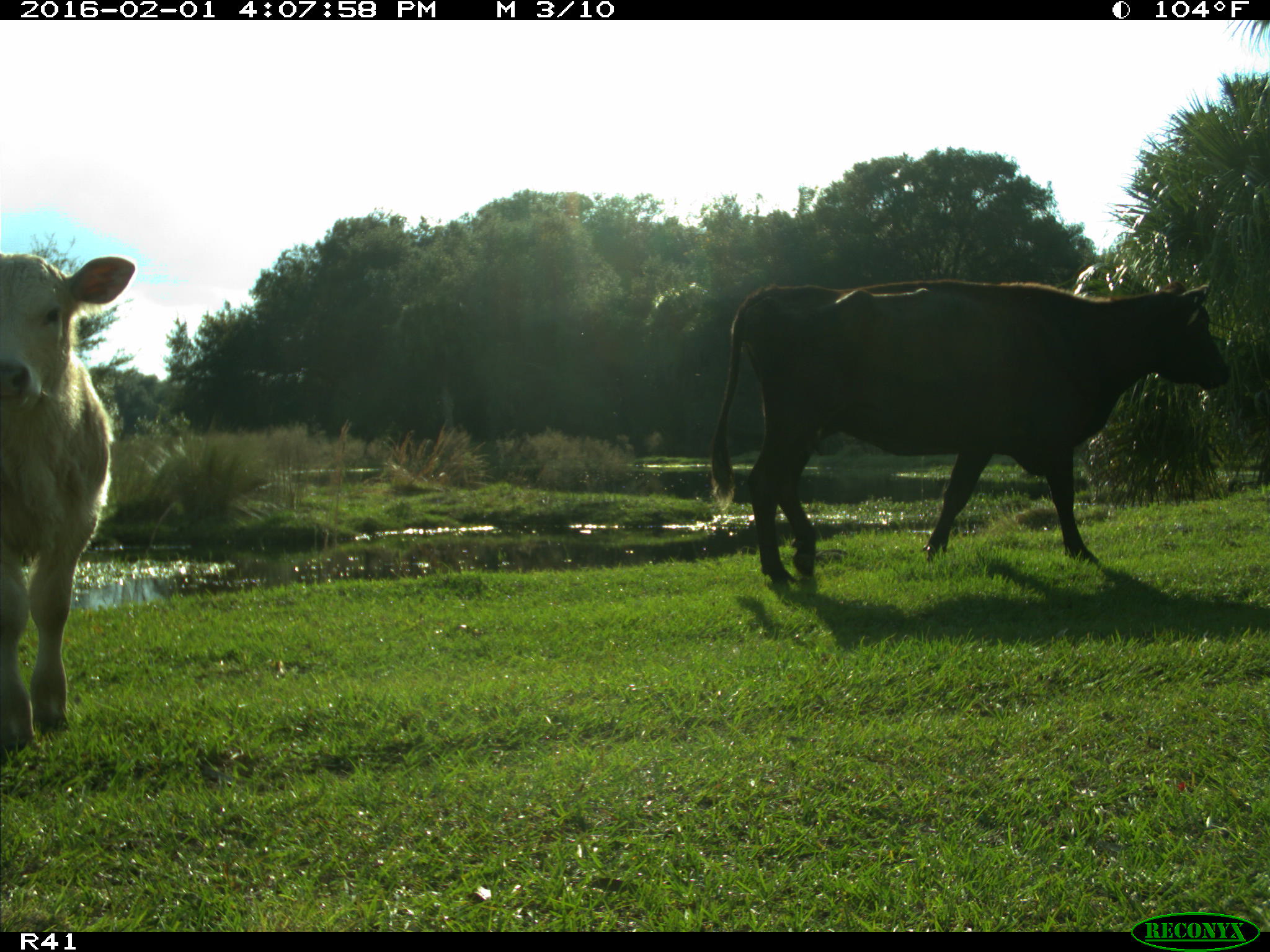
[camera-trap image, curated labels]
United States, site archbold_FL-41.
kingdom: Animalia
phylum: Chordata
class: Mammalia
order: Artiodactyla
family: Bovidae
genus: Bos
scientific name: Bos taurus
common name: domestic cow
Bos taurus (domestic cow).